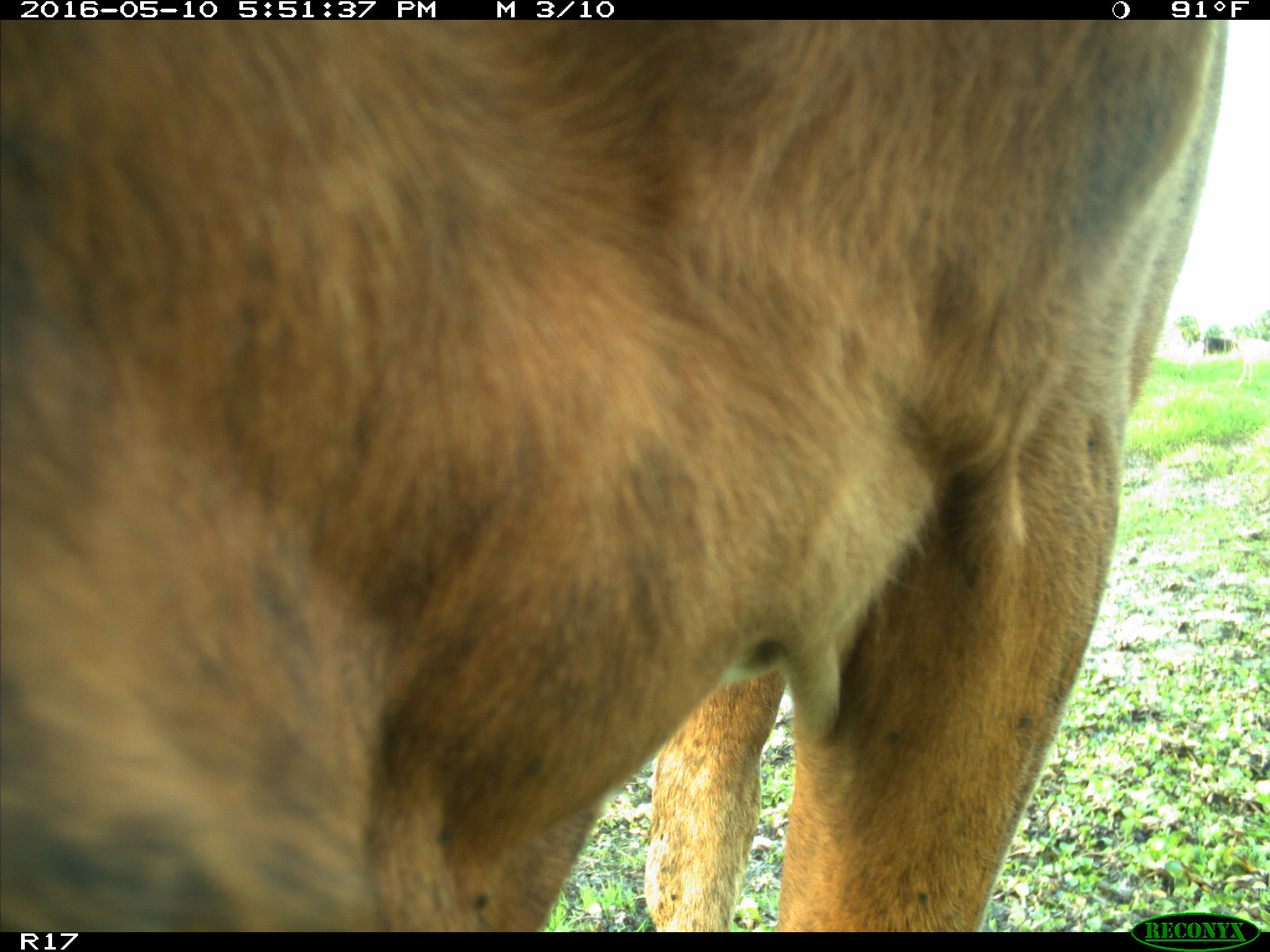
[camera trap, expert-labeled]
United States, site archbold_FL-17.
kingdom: Animalia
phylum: Chordata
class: Mammalia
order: Artiodactyla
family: Bovidae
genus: Bos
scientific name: Bos taurus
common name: domestic cow